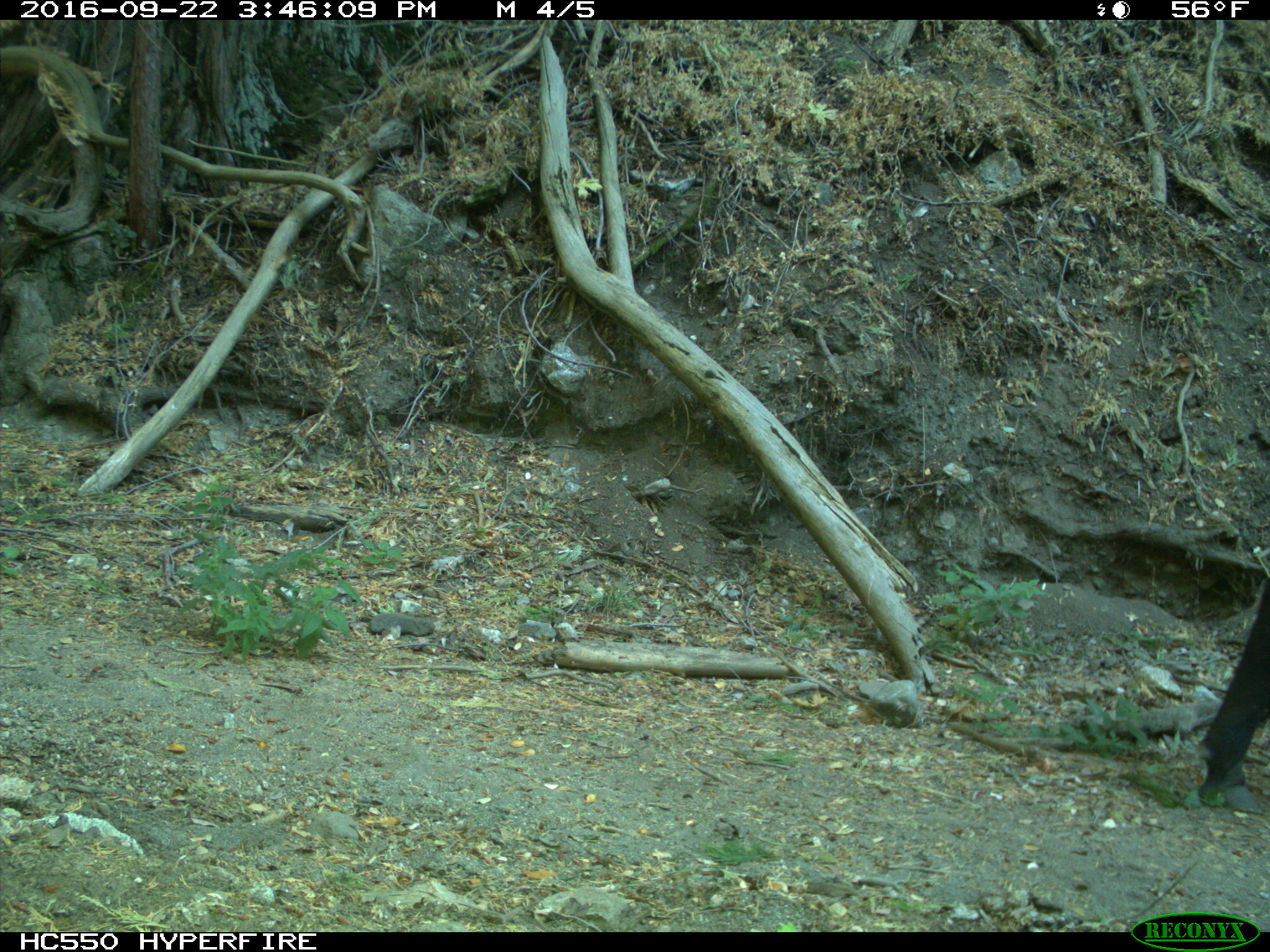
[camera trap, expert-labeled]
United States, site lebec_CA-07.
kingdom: Animalia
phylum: Chordata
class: Mammalia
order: Artiodactyla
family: Bovidae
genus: Bos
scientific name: Bos taurus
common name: domestic cow